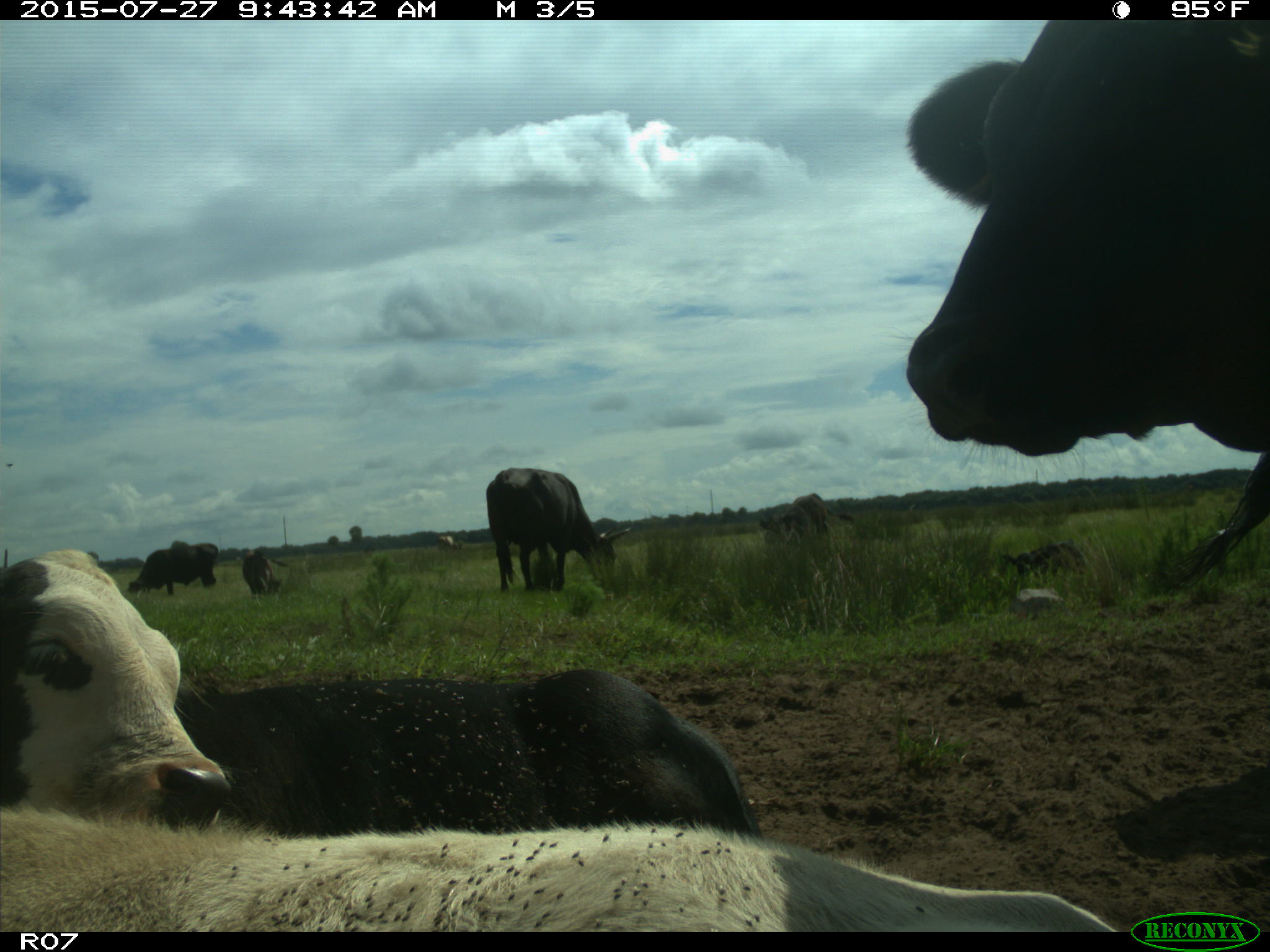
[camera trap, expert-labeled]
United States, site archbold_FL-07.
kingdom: Animalia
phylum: Chordata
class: Mammalia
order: Artiodactyla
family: Bovidae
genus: Bos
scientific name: Bos taurus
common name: domestic cow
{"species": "Bos taurus (domestic cow)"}